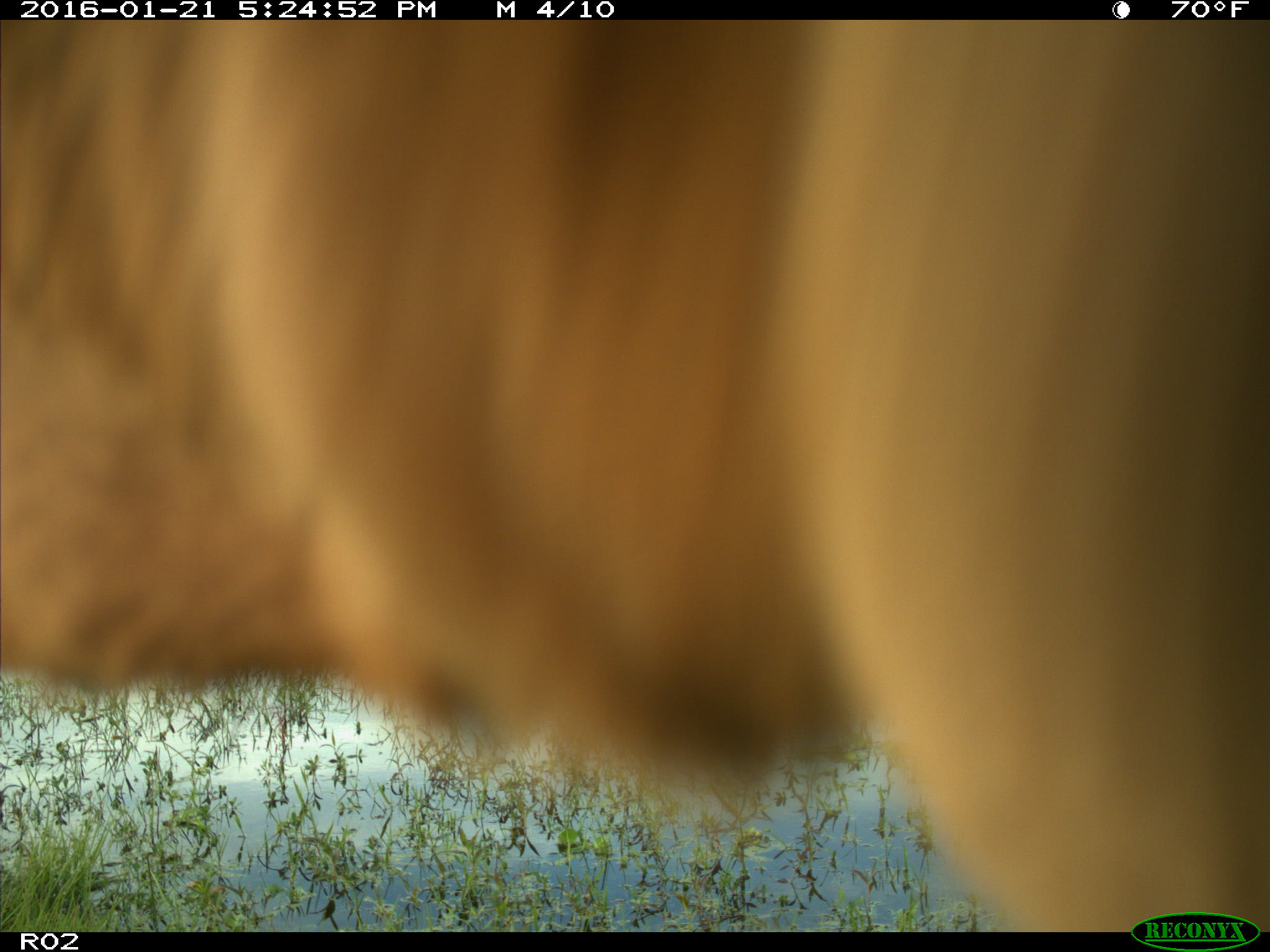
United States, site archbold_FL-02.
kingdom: Animalia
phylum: Chordata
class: Mammalia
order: Artiodactyla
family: Bovidae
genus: Bos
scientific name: Bos taurus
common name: domestic cow